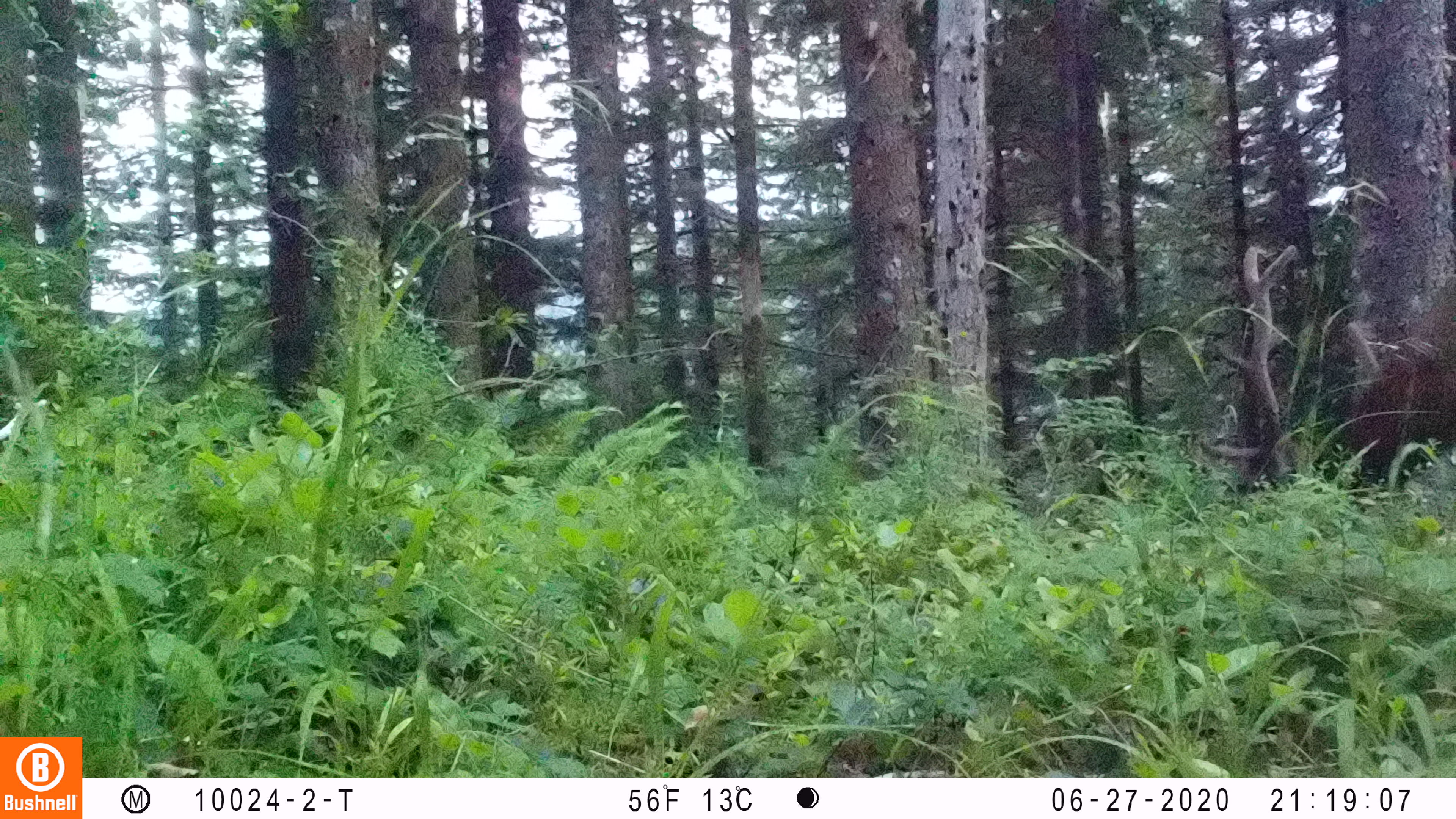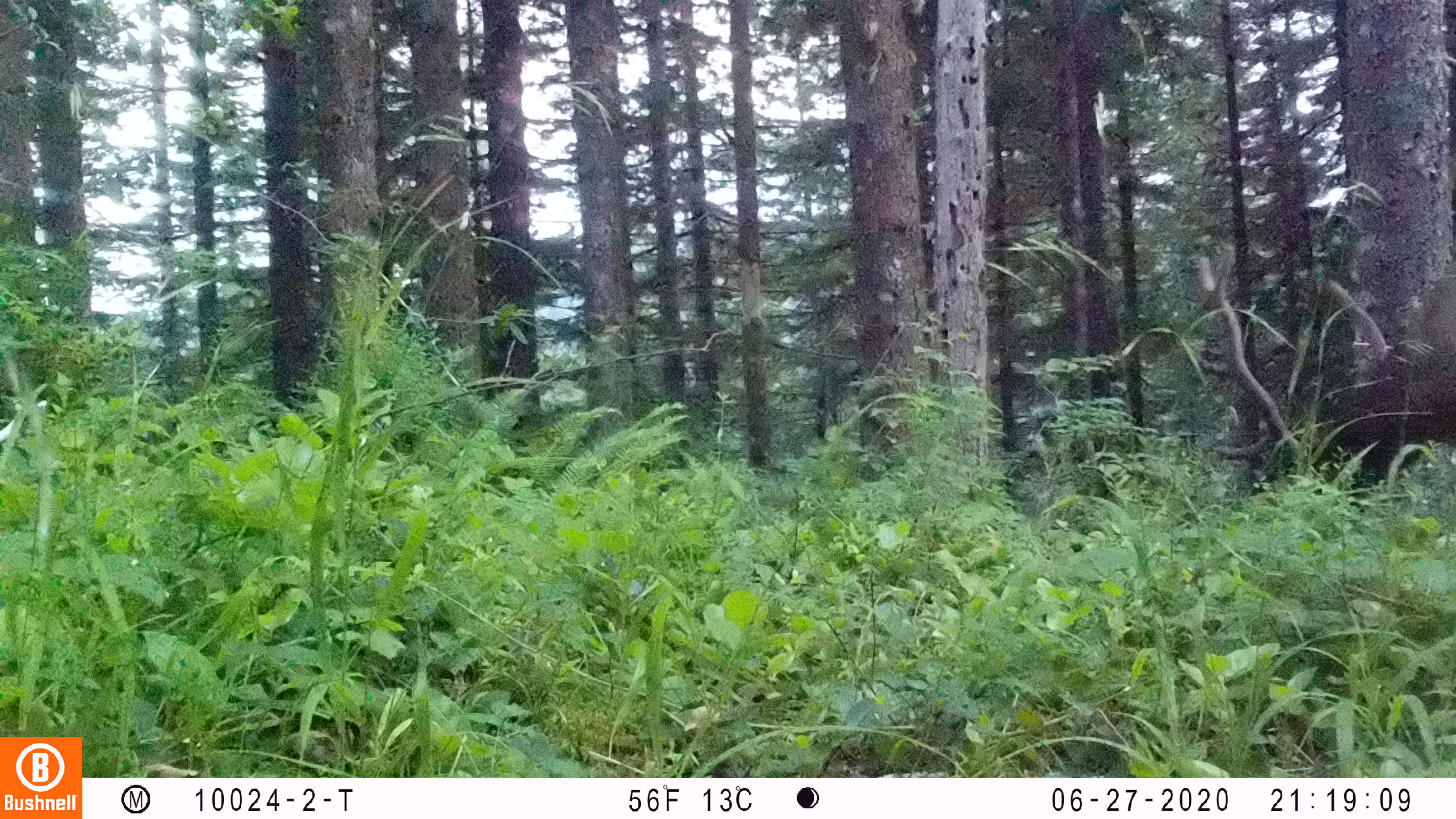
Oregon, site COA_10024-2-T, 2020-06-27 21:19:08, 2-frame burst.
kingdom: Animalia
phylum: Chordata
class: Mammalia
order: Artiodactyla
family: Cervidae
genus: Cervus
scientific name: Cervus canadensis roosevelti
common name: roosevelt elk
Roosevelt elk (Cervus canadensis roosevelti).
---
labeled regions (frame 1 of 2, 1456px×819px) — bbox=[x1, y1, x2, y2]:
roosevelt elk: bbox=[1236, 230, 1453, 501]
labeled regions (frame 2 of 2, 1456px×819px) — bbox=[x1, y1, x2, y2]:
roosevelt elk: bbox=[1191, 213, 1449, 493]